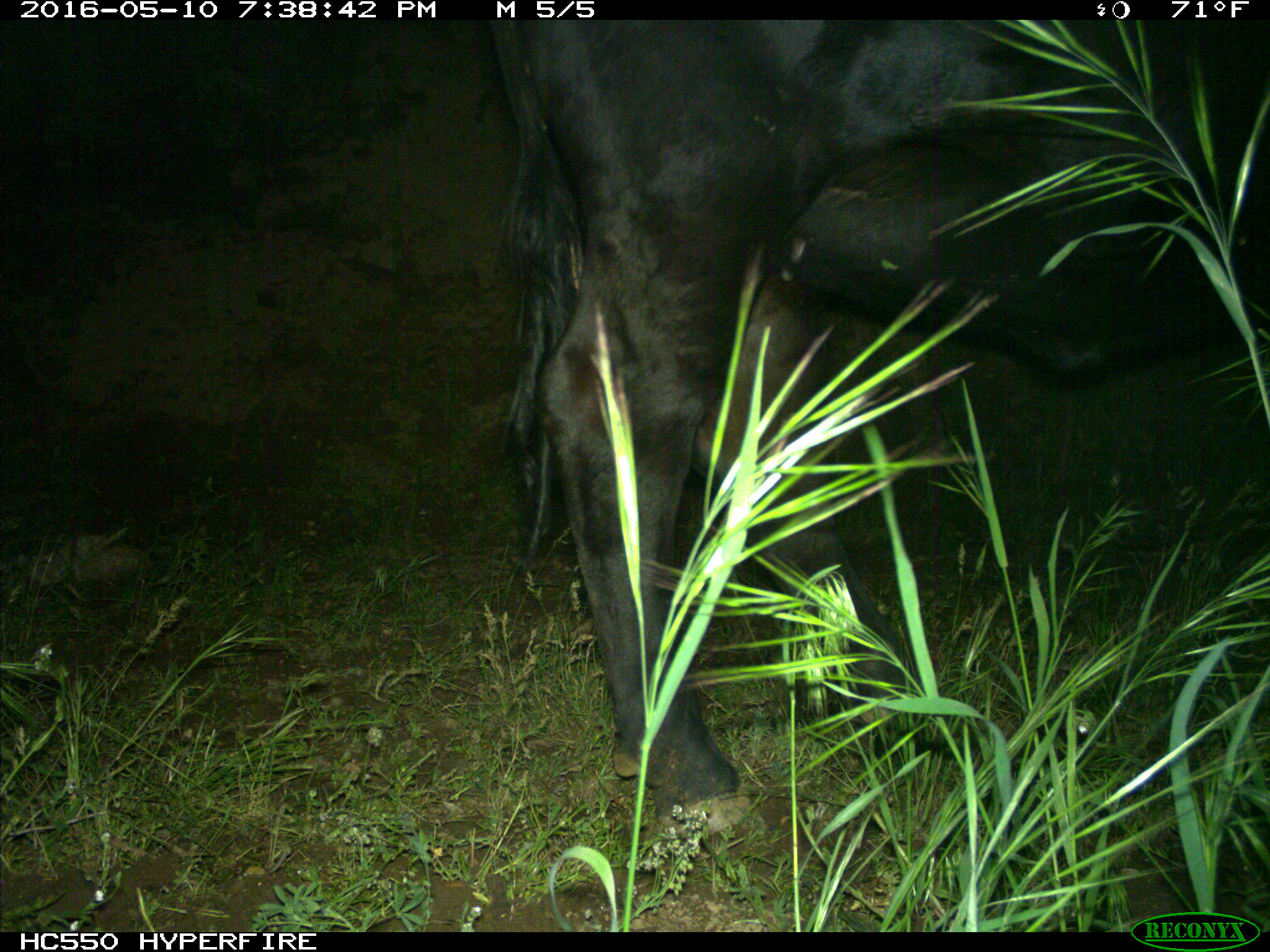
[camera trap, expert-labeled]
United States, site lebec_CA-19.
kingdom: Animalia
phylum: Chordata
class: Mammalia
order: Artiodactyla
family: Bovidae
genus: Bos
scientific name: Bos taurus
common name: domestic cow